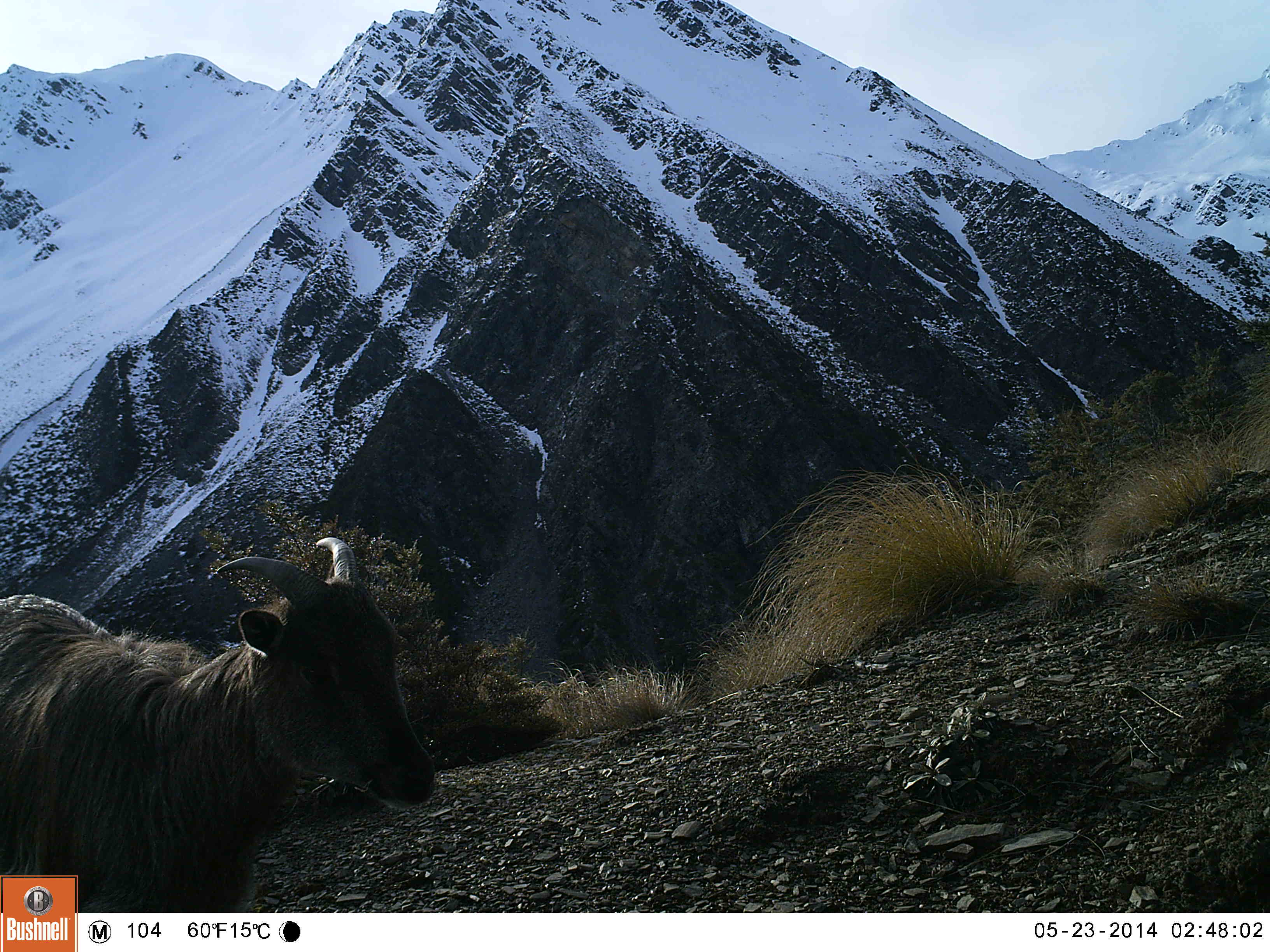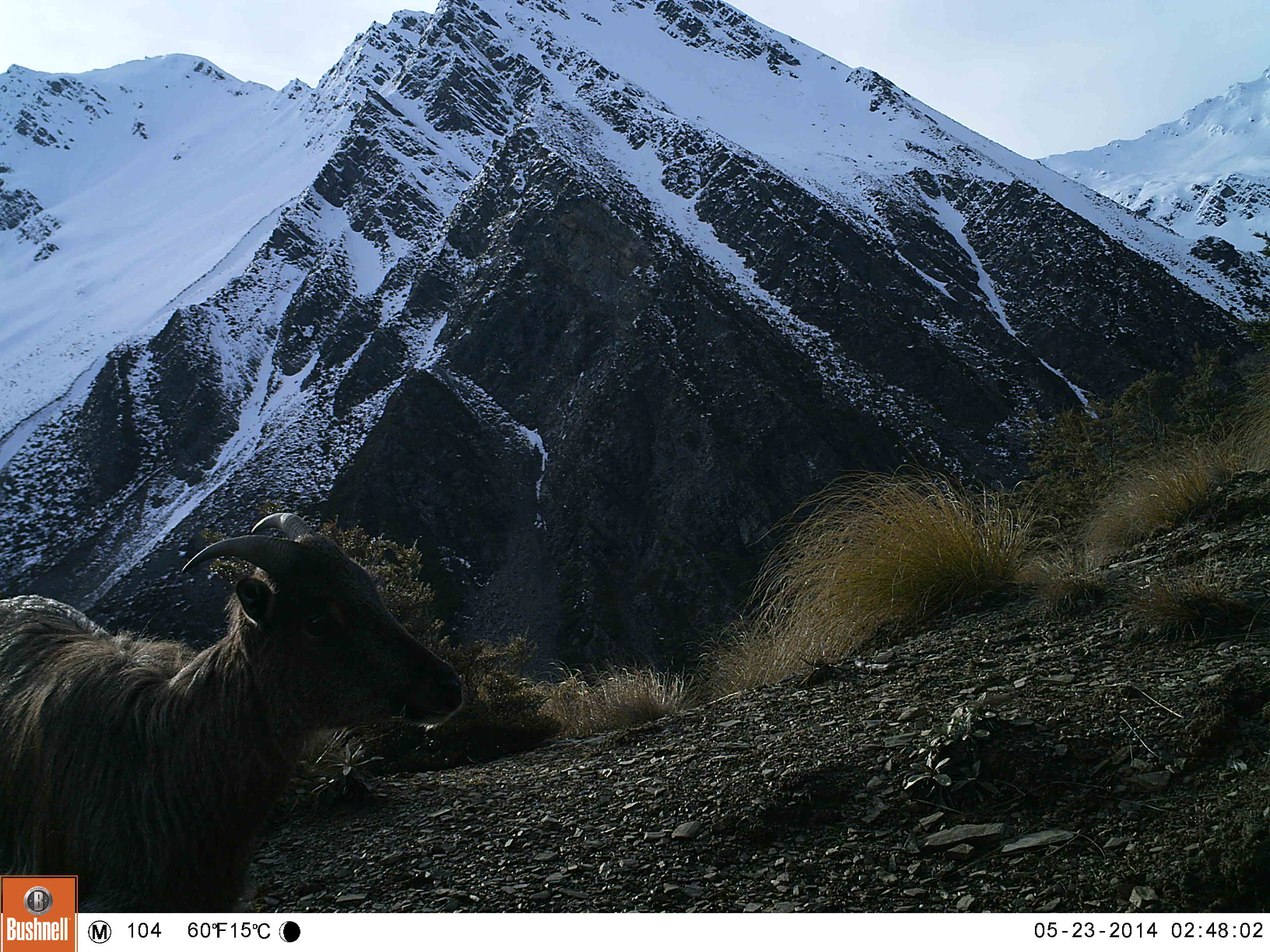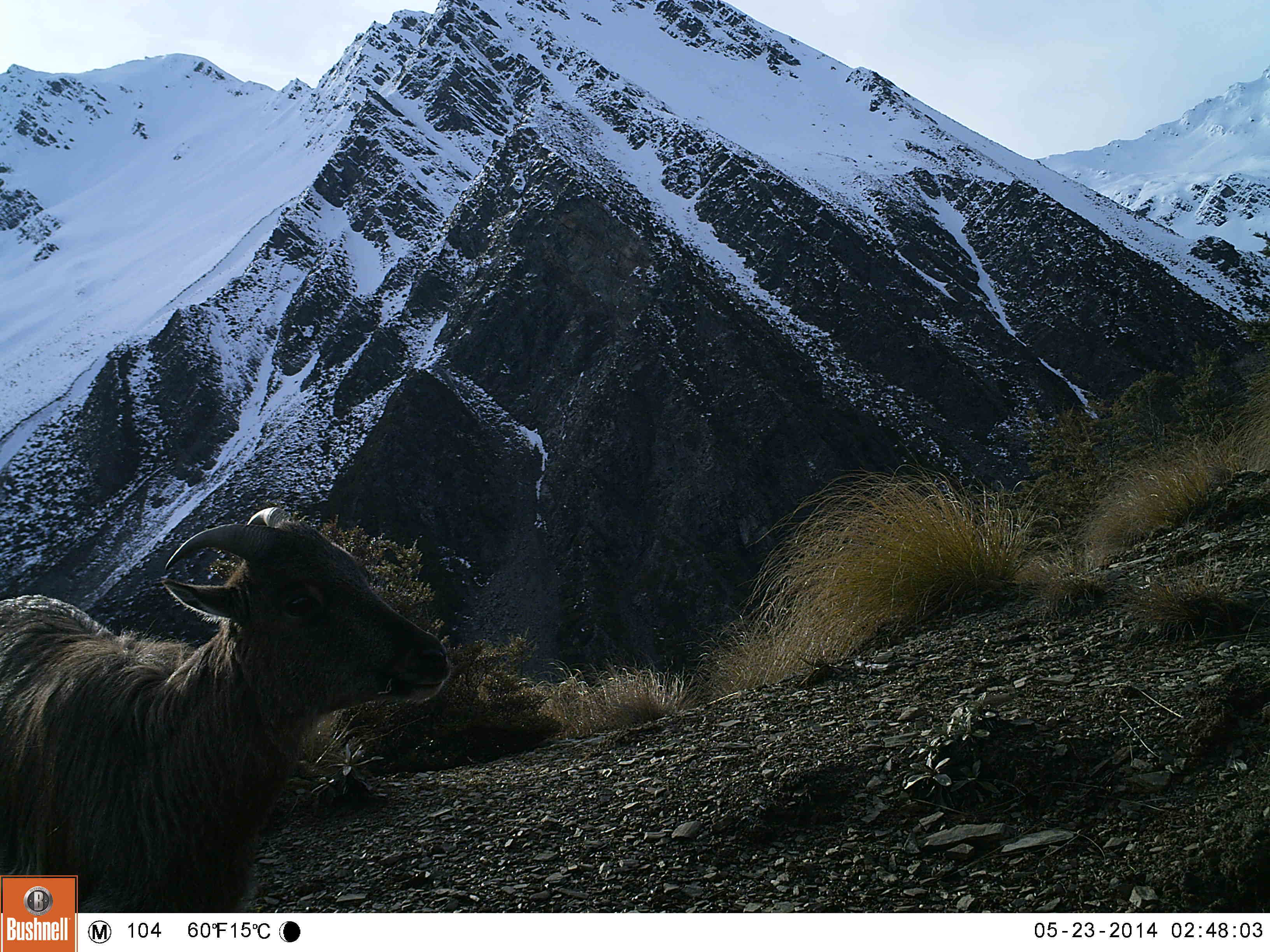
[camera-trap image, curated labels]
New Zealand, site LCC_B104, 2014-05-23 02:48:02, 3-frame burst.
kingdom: Animalia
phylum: Chordata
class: Mammalia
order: Artiodactyla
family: Bovidae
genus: Nilgiritragus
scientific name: Nilgiritragus hylocrius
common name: tahr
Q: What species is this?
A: Tahr (Nilgiritragus hylocrius).